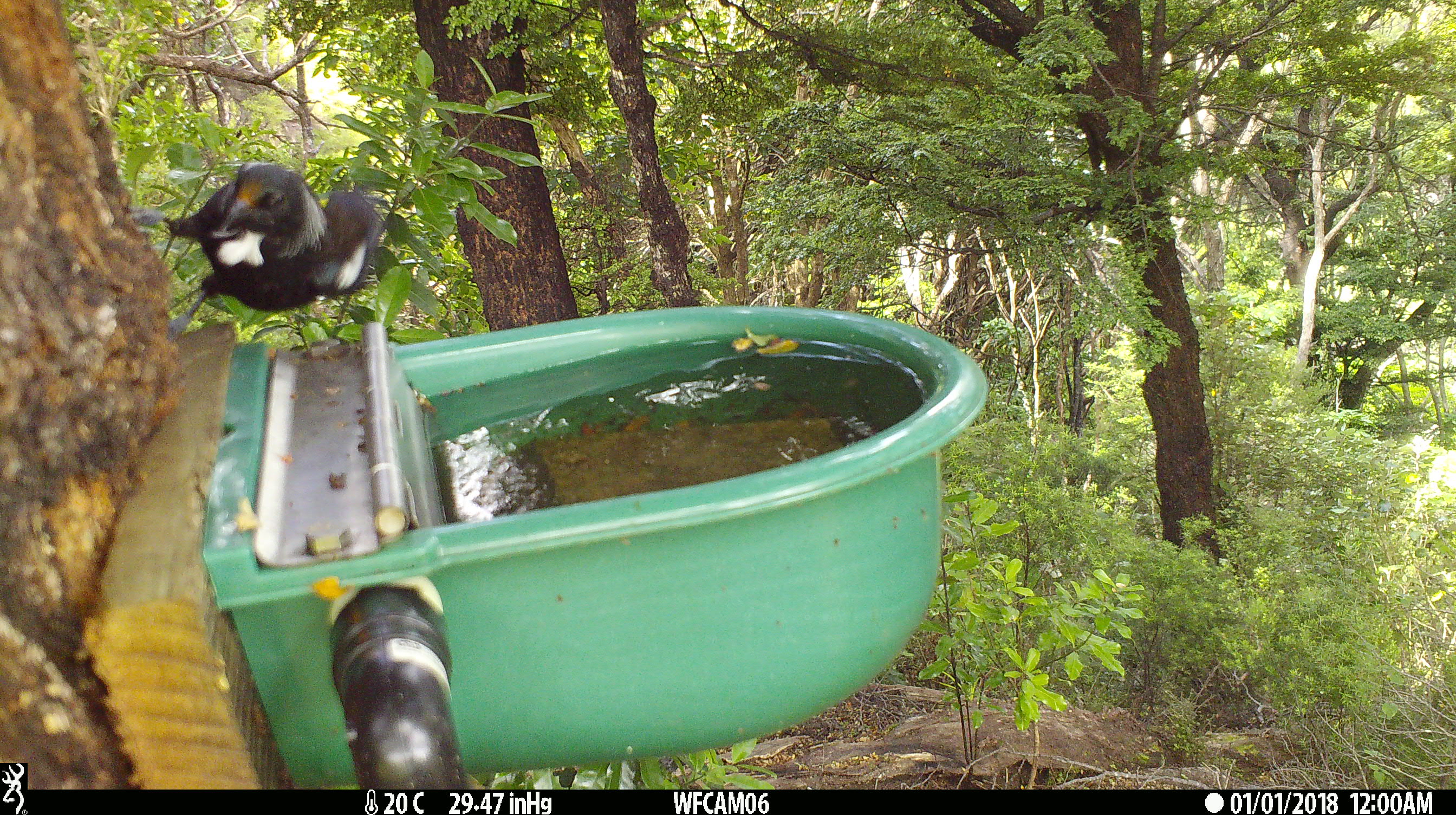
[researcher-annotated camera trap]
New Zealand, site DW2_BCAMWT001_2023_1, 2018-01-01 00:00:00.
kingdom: Animalia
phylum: Chordata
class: Aves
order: Passeriformes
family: Meliphagidae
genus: Prosthemadera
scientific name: Prosthemadera novaeseelandiae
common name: tui